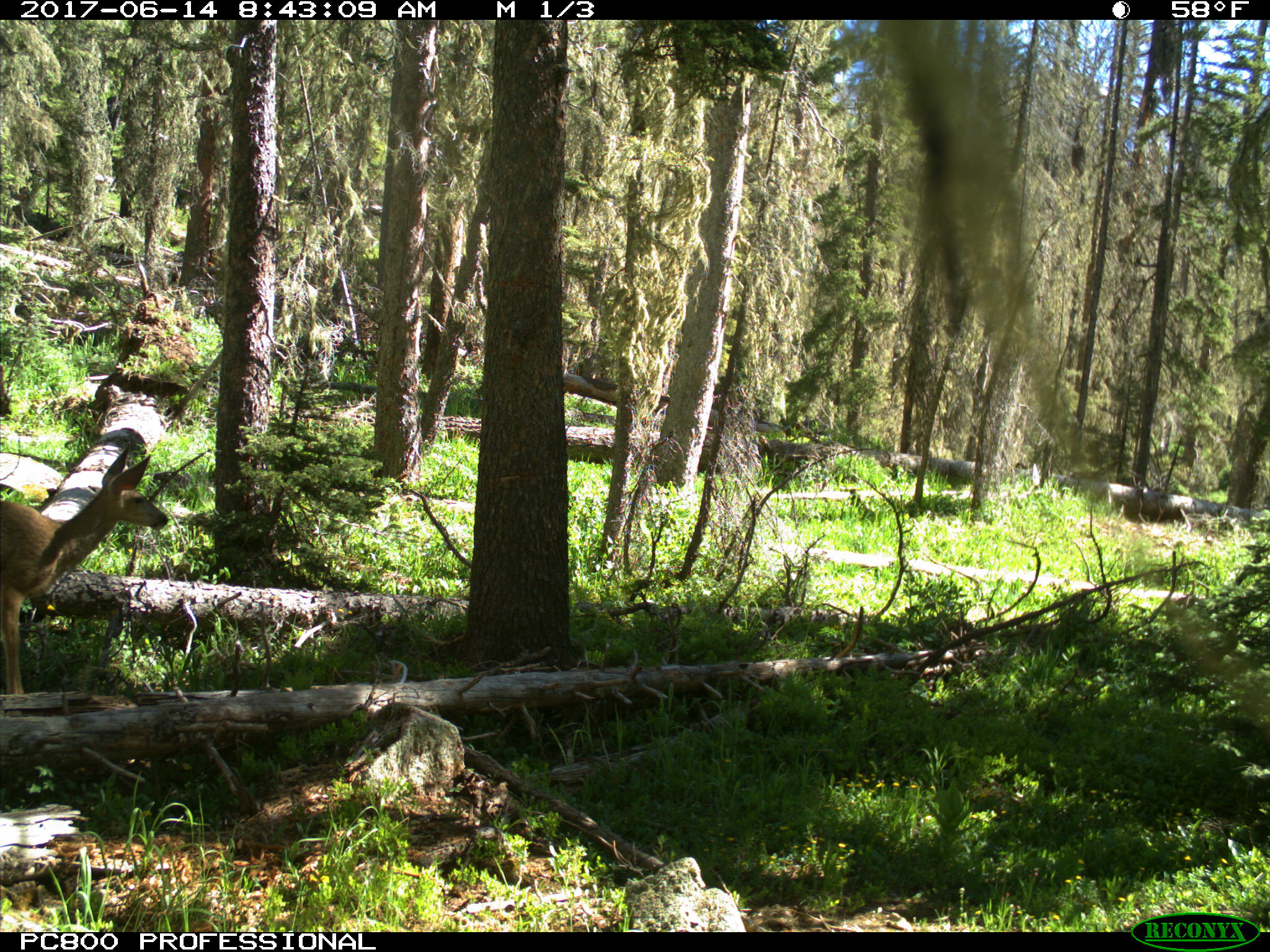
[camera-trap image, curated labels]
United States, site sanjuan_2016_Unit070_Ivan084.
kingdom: Animalia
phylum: Chordata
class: Mammalia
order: Artiodactyla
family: Cervidae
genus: Odocoileus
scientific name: Odocoileus hemionus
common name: mule deer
Odocoileus hemionus (mule deer).